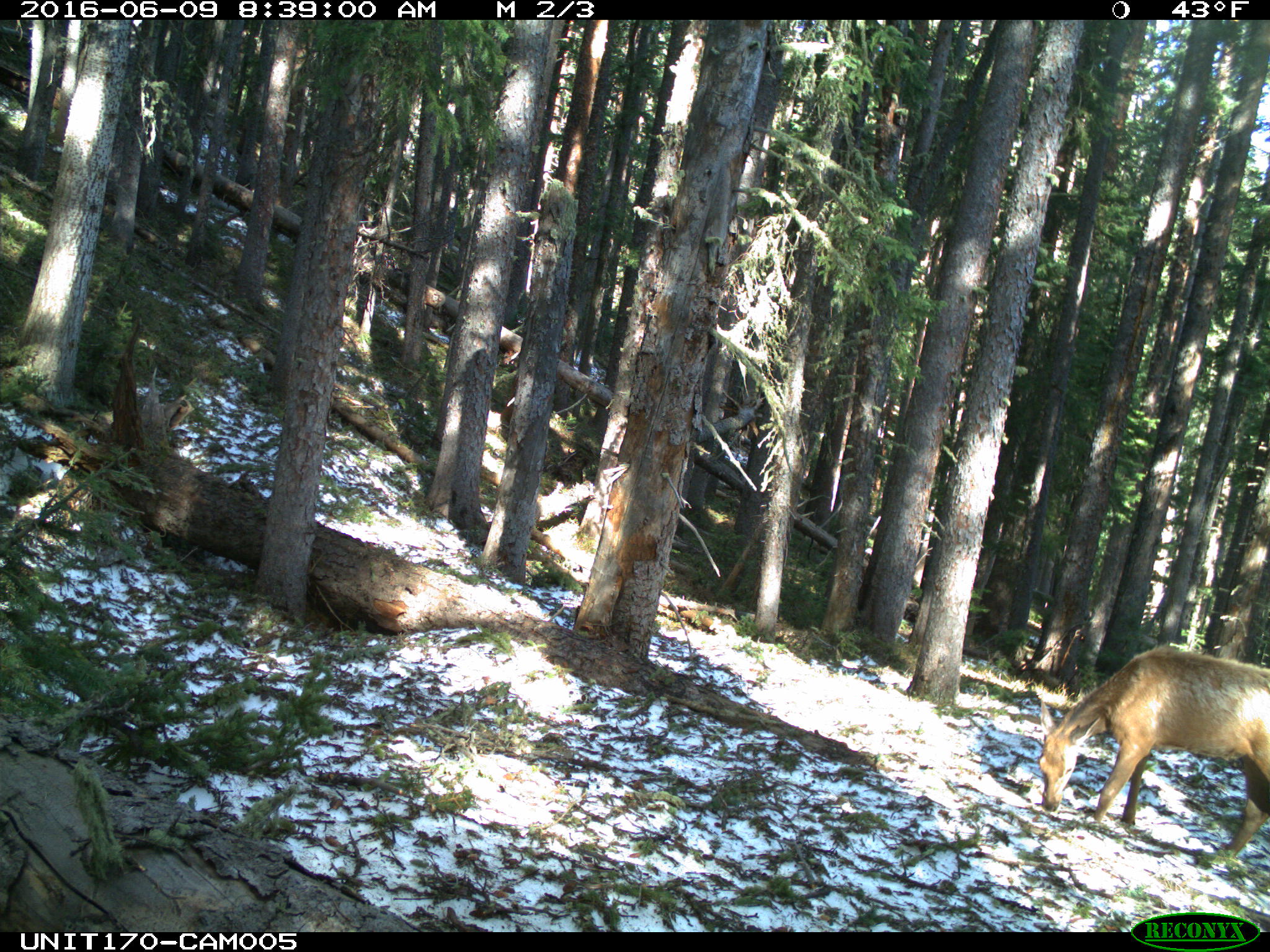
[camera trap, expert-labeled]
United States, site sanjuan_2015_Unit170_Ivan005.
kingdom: Animalia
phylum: Chordata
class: Mammalia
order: Artiodactyla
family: Cervidae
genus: Cervus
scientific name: Cervus elaphus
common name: red deer